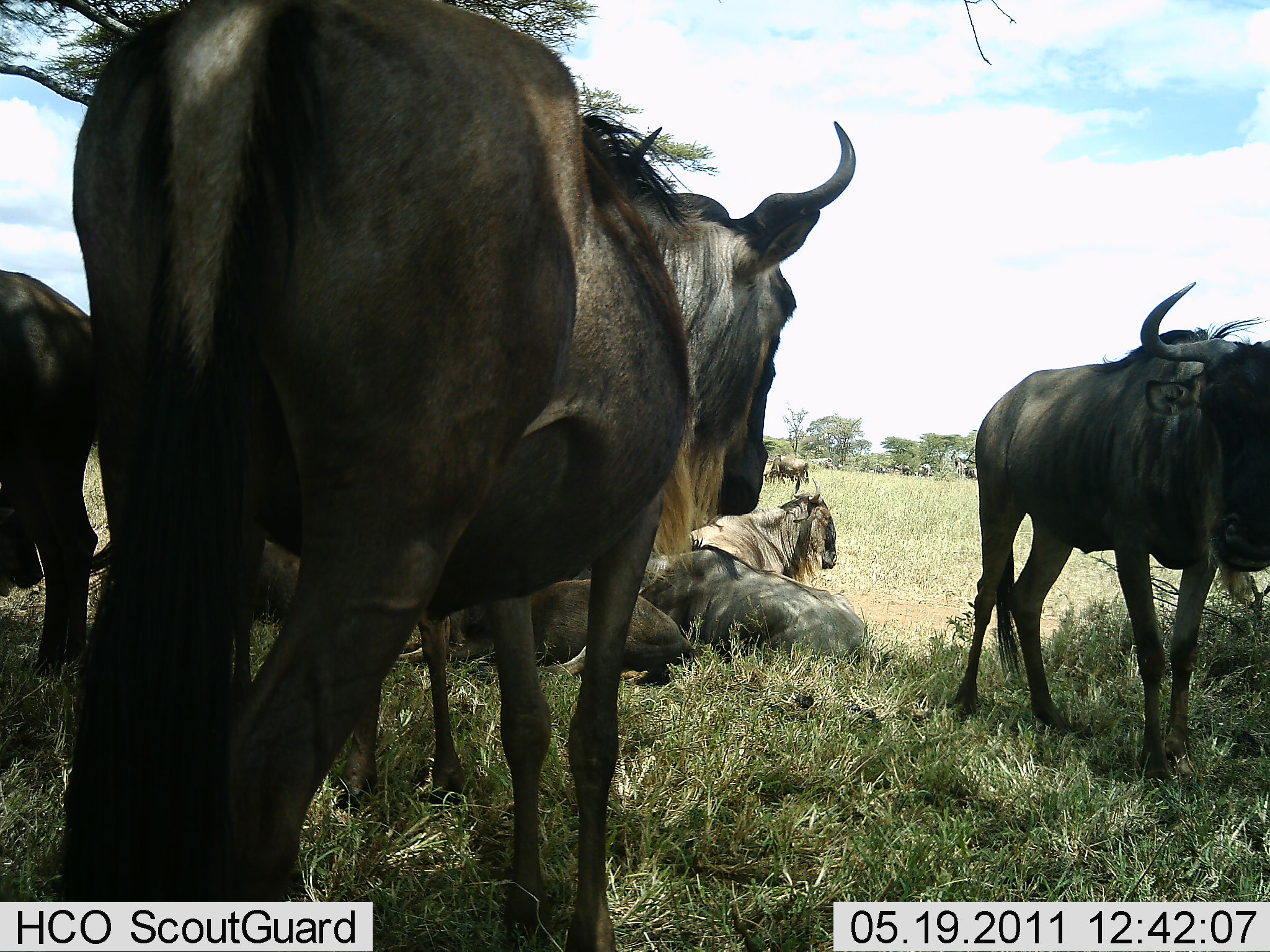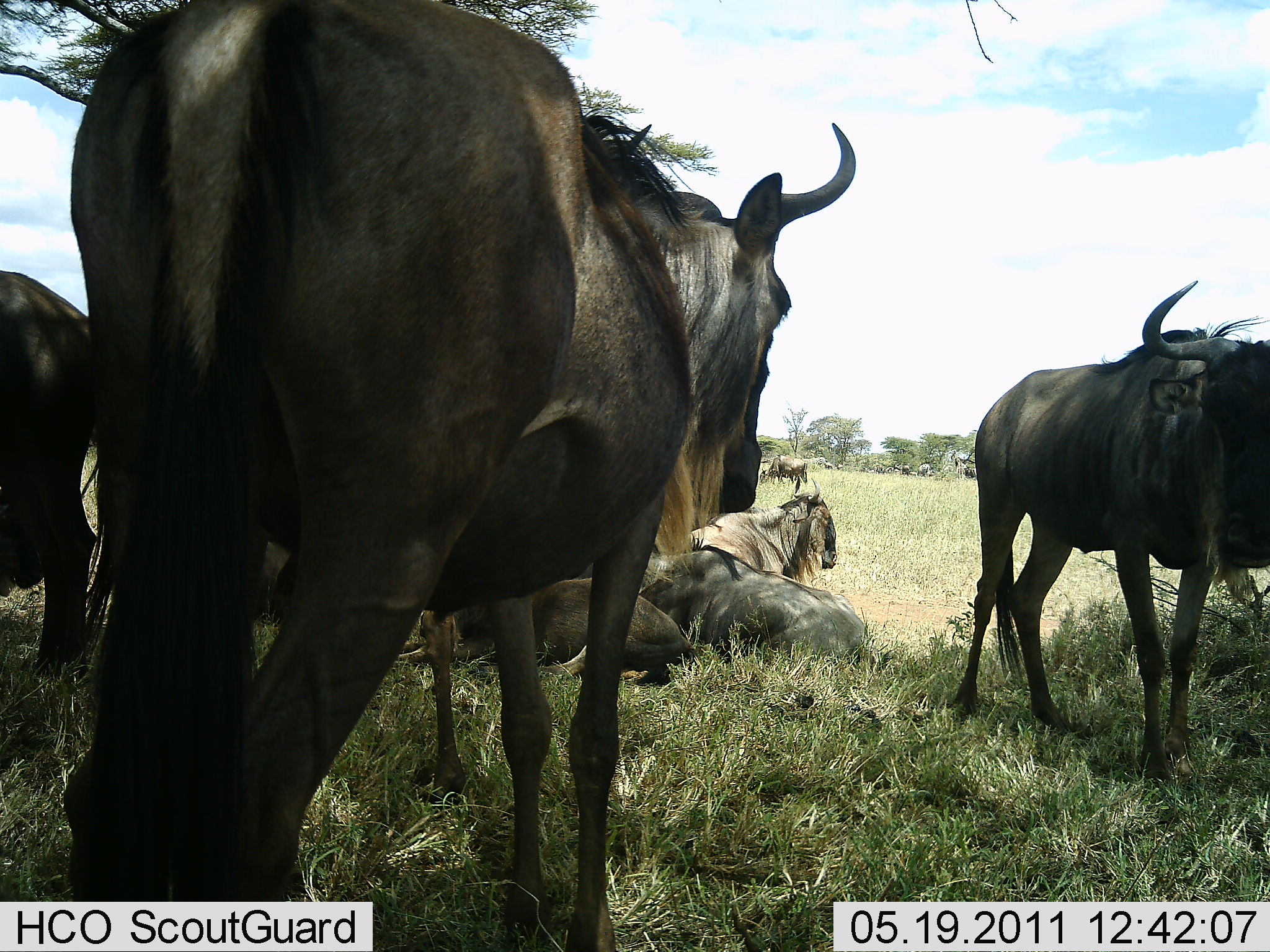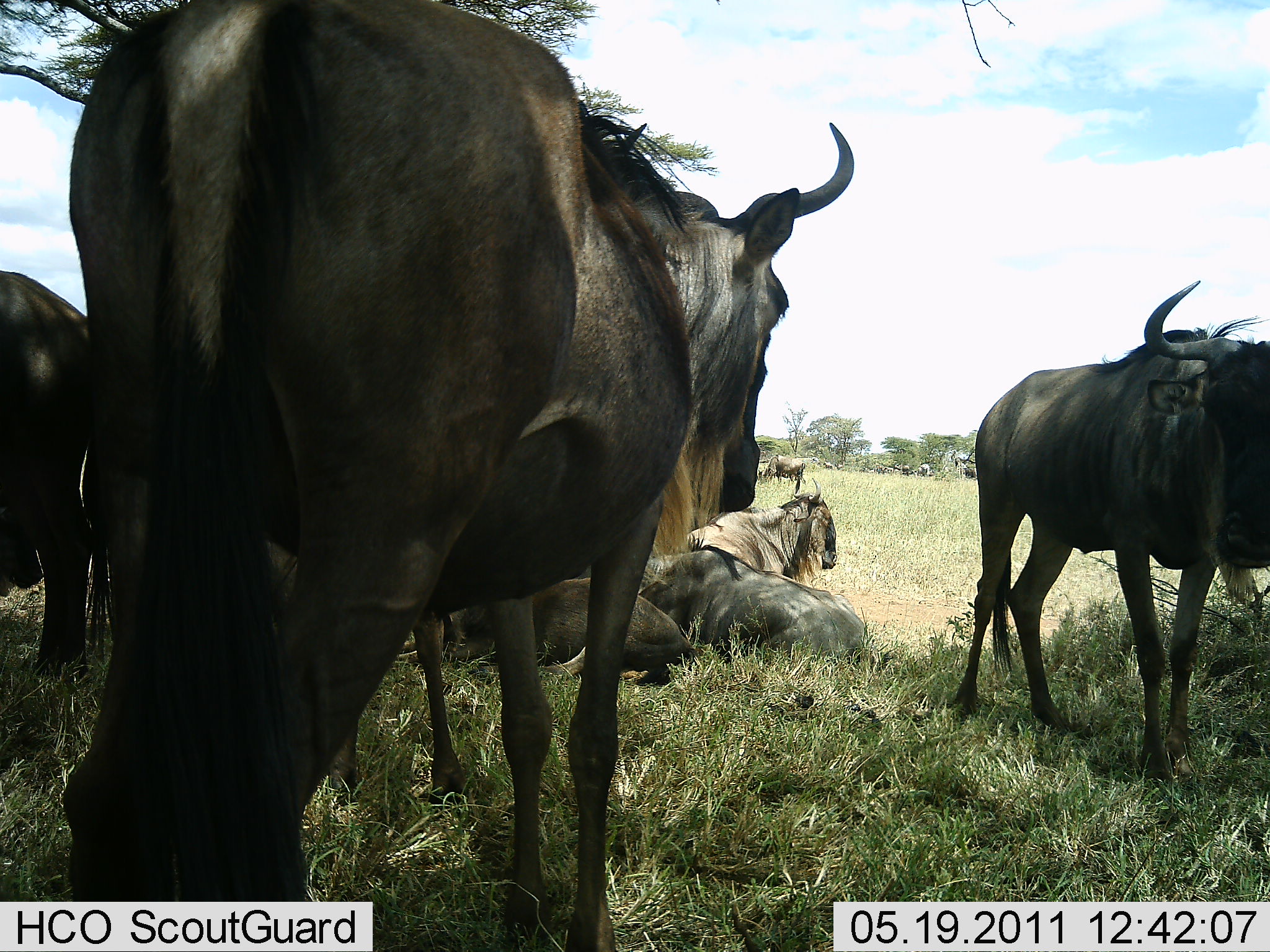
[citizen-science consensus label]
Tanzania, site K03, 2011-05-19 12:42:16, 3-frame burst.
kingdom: Animalia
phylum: Chordata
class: Mammalia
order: Artiodactyla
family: Bovidae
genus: Connochaetes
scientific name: Connochaetes taurinus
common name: blue wildebeest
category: wildebeest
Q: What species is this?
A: Wildebeest (blue wildebeest) (Connochaetes taurinus).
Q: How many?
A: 11-50.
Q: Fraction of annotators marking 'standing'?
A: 92%.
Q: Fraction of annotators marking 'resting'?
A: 100%.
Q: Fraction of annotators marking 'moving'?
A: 23%.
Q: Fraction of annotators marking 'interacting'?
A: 0%.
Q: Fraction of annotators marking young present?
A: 8%.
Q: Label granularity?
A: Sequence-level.